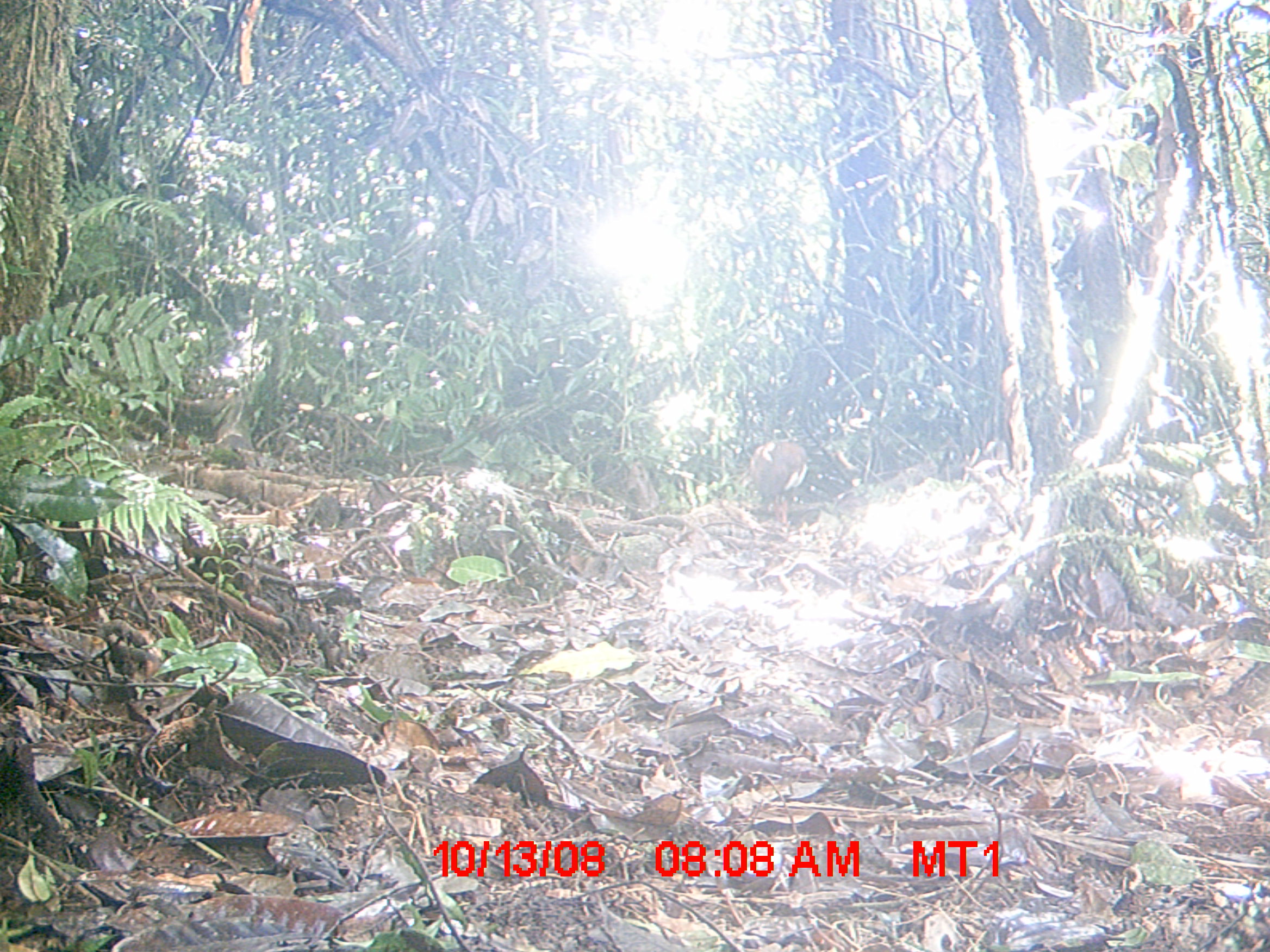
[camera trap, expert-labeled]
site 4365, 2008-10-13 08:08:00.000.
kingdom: Animalia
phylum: Chordata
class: Aves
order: Pelecaniformes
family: Threskiornithidae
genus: Lophotibis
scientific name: Lophotibis cristata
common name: madagascan ibis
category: lophotibis cristataa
Lophotibis cristataa (madagascan ibis) (Lophotibis cristata), count 2.